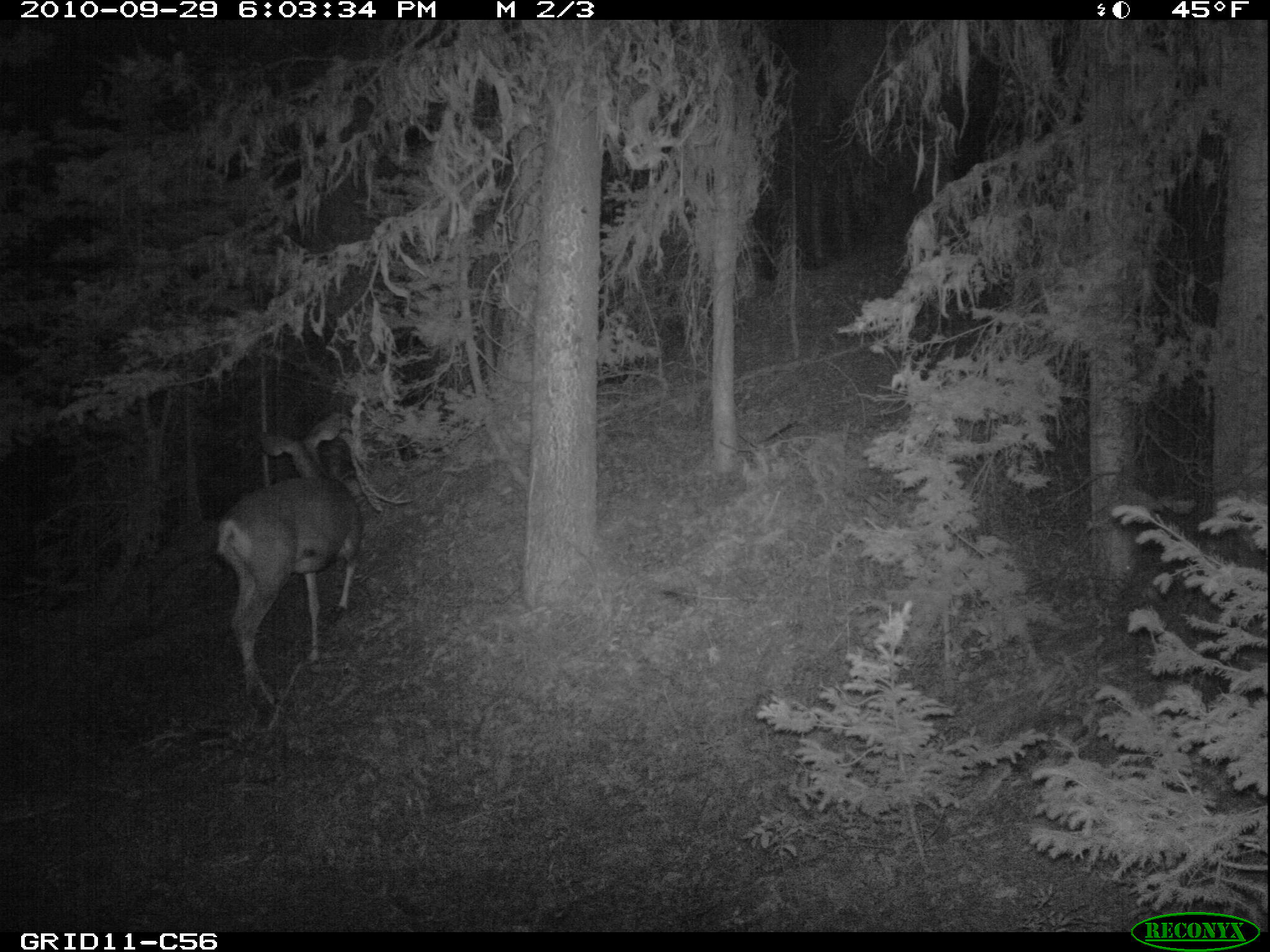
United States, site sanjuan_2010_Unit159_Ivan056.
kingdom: Animalia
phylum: Chordata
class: Mammalia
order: Artiodactyla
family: Cervidae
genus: Odocoileus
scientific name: Odocoileus hemionus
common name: mule deer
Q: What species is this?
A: Odocoileus hemionus (mule deer).